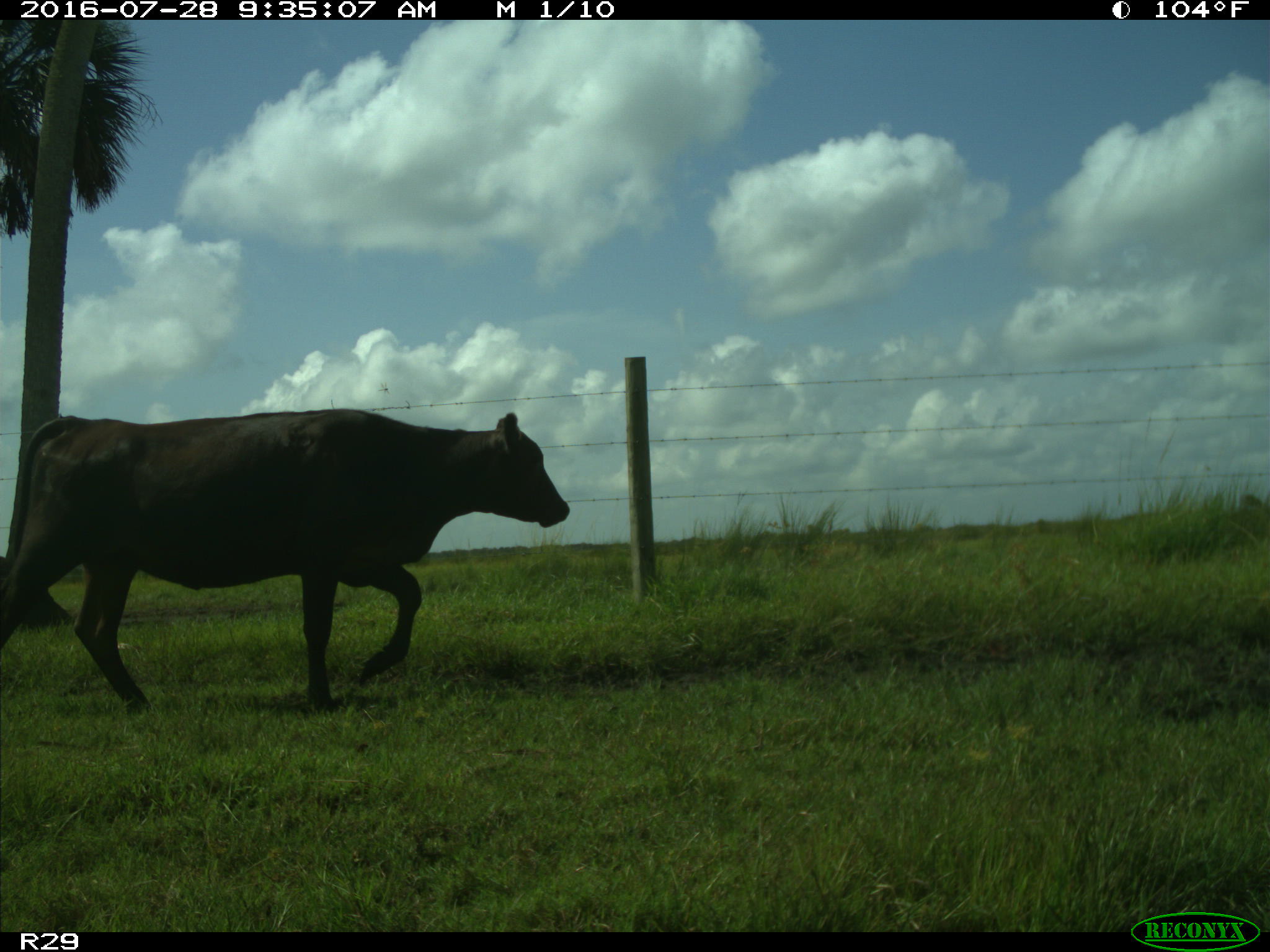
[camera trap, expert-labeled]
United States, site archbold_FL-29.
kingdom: Animalia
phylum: Chordata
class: Mammalia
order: Artiodactyla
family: Bovidae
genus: Bos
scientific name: Bos taurus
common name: domestic cow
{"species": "Bos taurus (domestic cow)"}